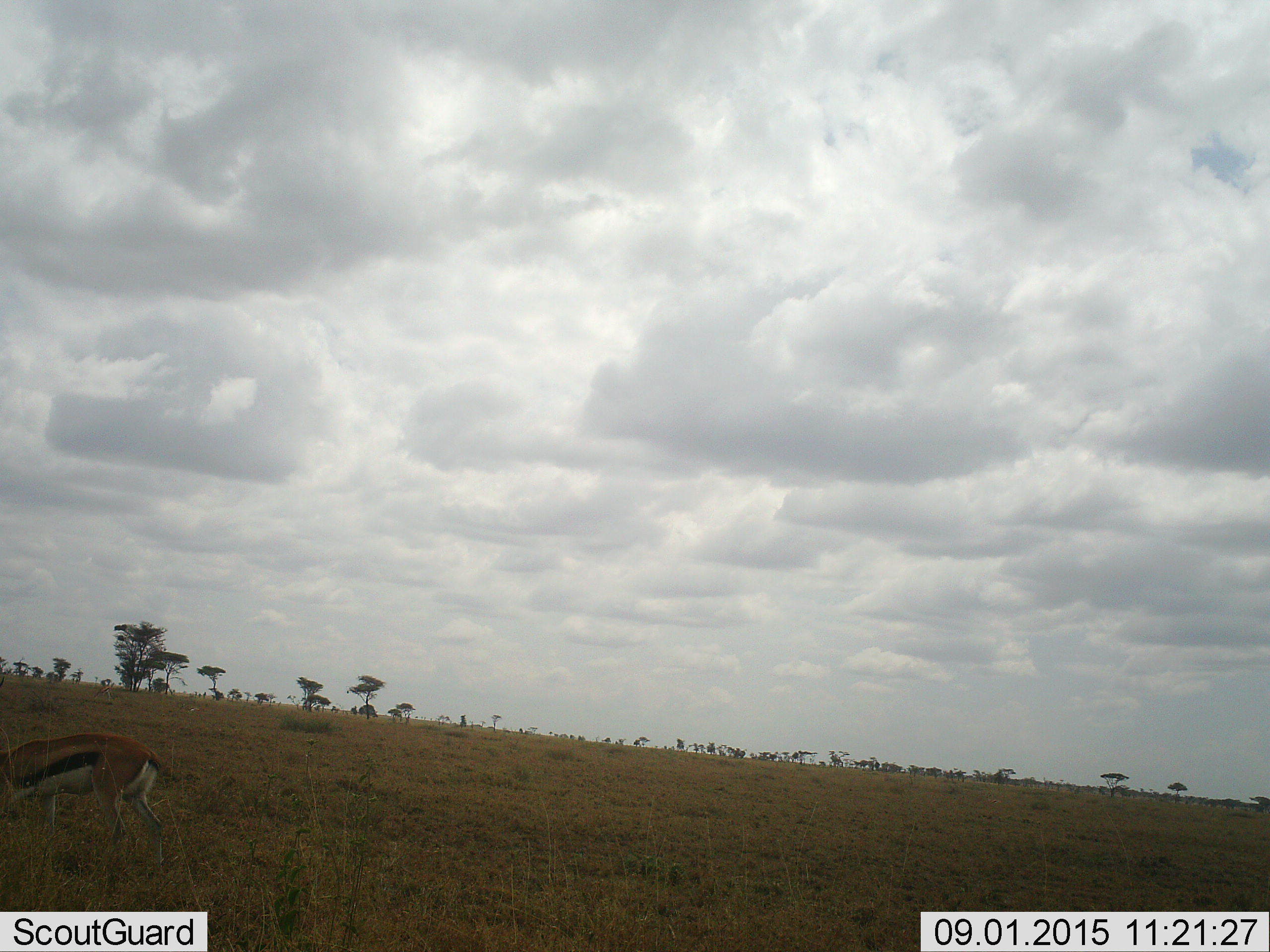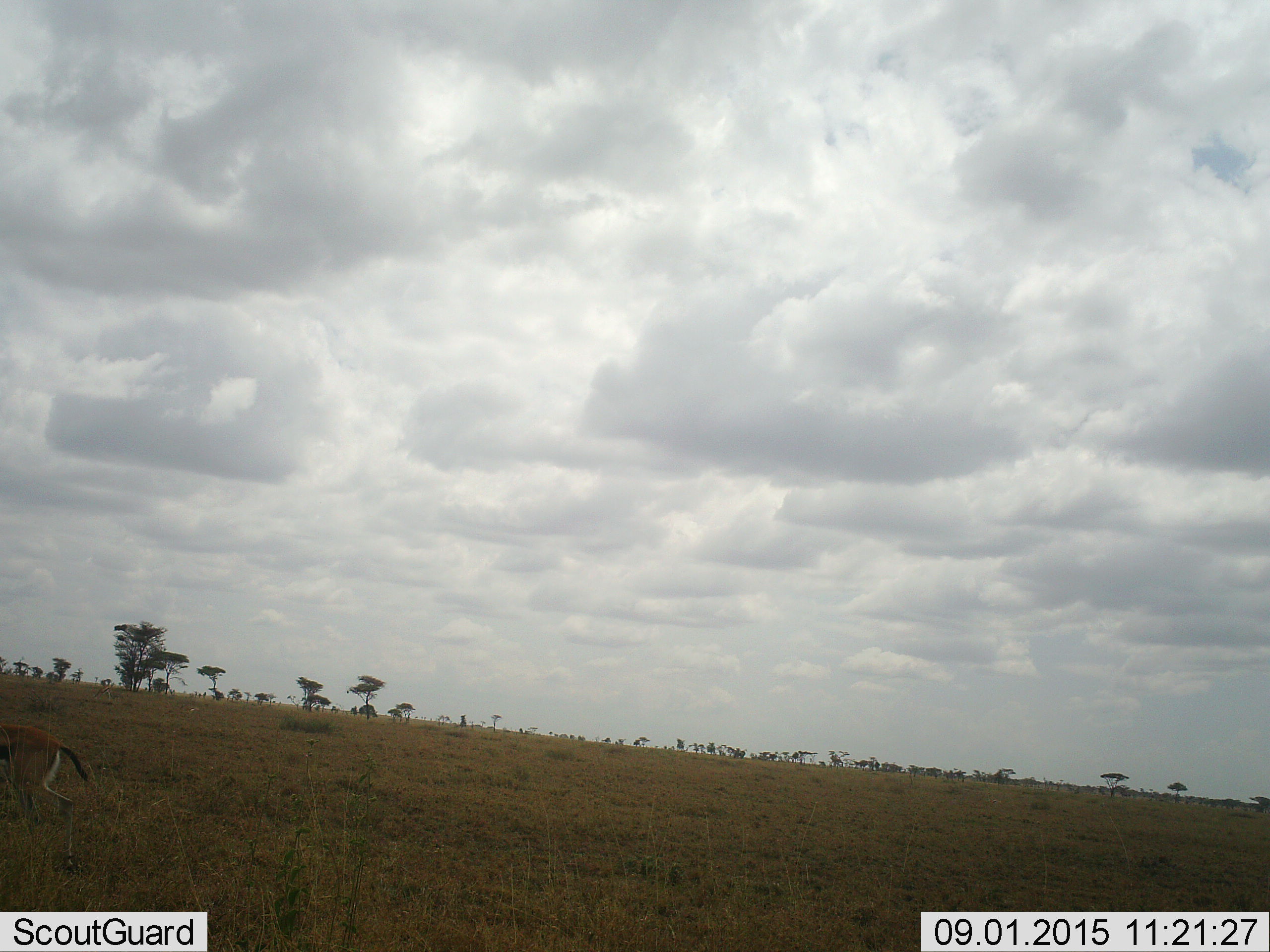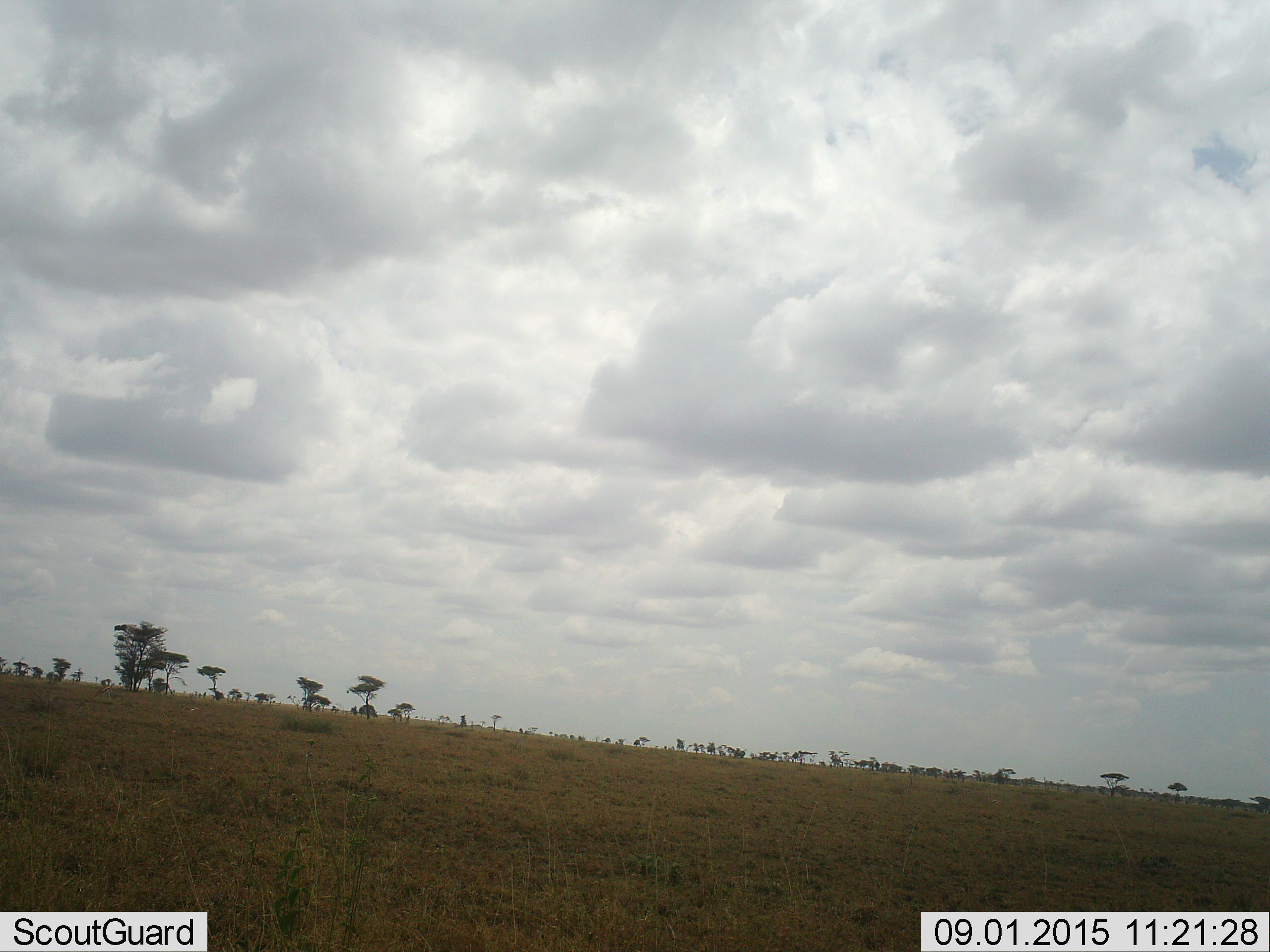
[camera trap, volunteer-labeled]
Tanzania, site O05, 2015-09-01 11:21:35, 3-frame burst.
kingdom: Animalia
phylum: Chordata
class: Mammalia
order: Artiodactyla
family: Bovidae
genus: Eudorcas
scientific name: Eudorcas thomsonii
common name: thomson's gazelle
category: gazellethomsons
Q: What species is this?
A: Gazellethomsons (thomson's gazelle) (Eudorcas thomsonii).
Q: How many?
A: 1.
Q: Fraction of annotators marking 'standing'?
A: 43%.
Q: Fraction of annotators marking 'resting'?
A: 0%.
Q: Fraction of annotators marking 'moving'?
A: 29%.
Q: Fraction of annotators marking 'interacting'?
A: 0%.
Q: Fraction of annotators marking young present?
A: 0%.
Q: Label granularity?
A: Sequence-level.